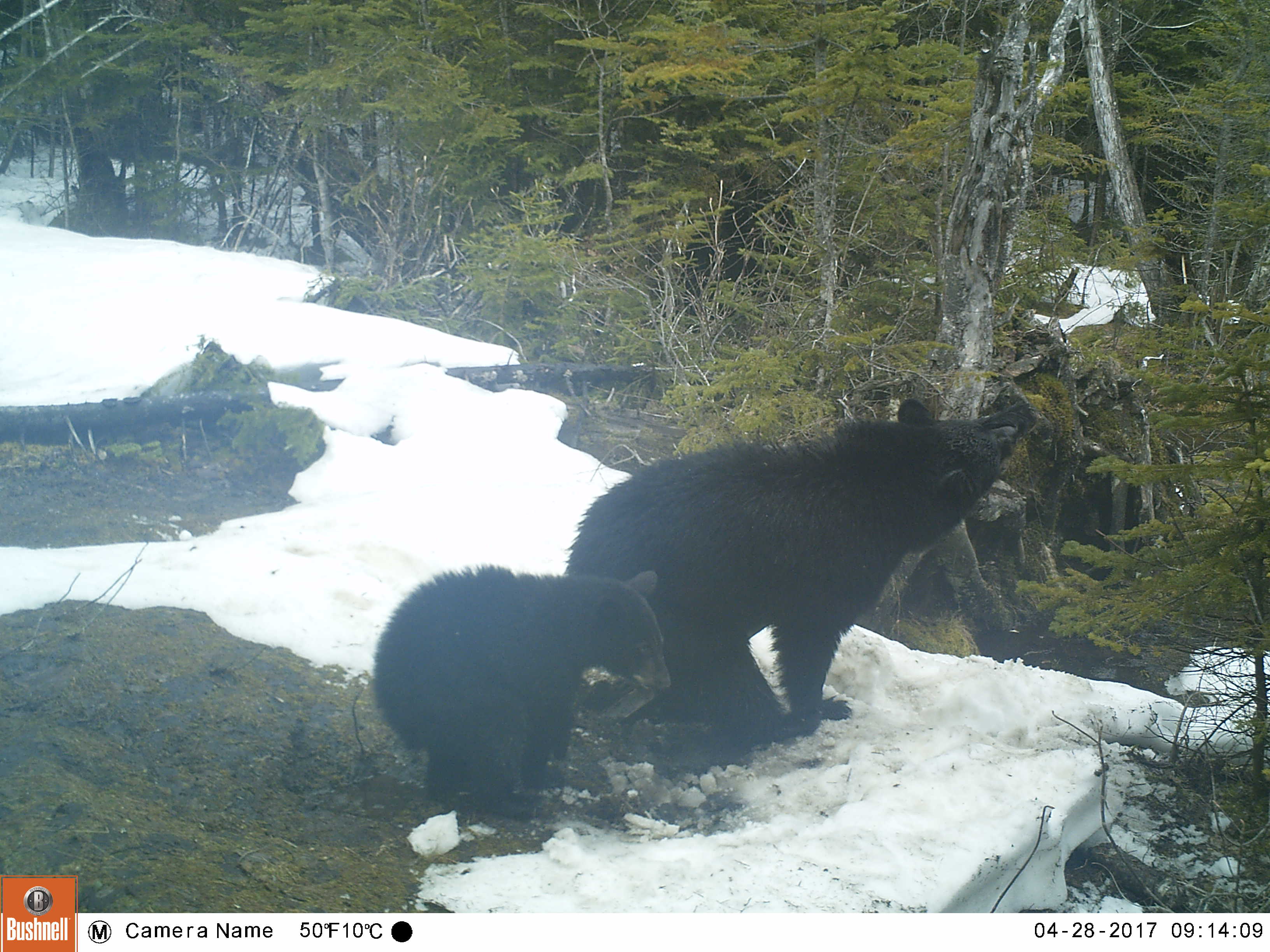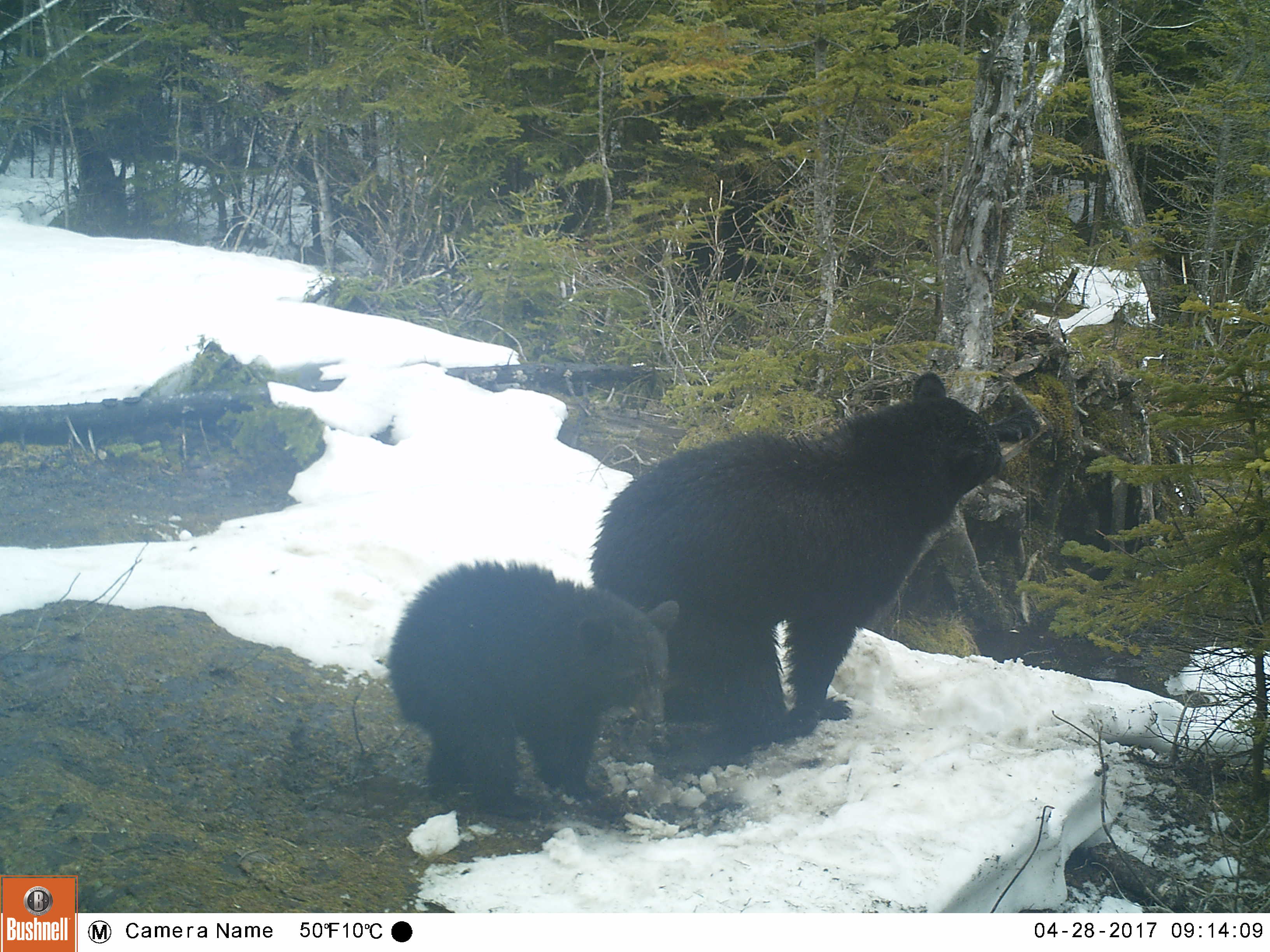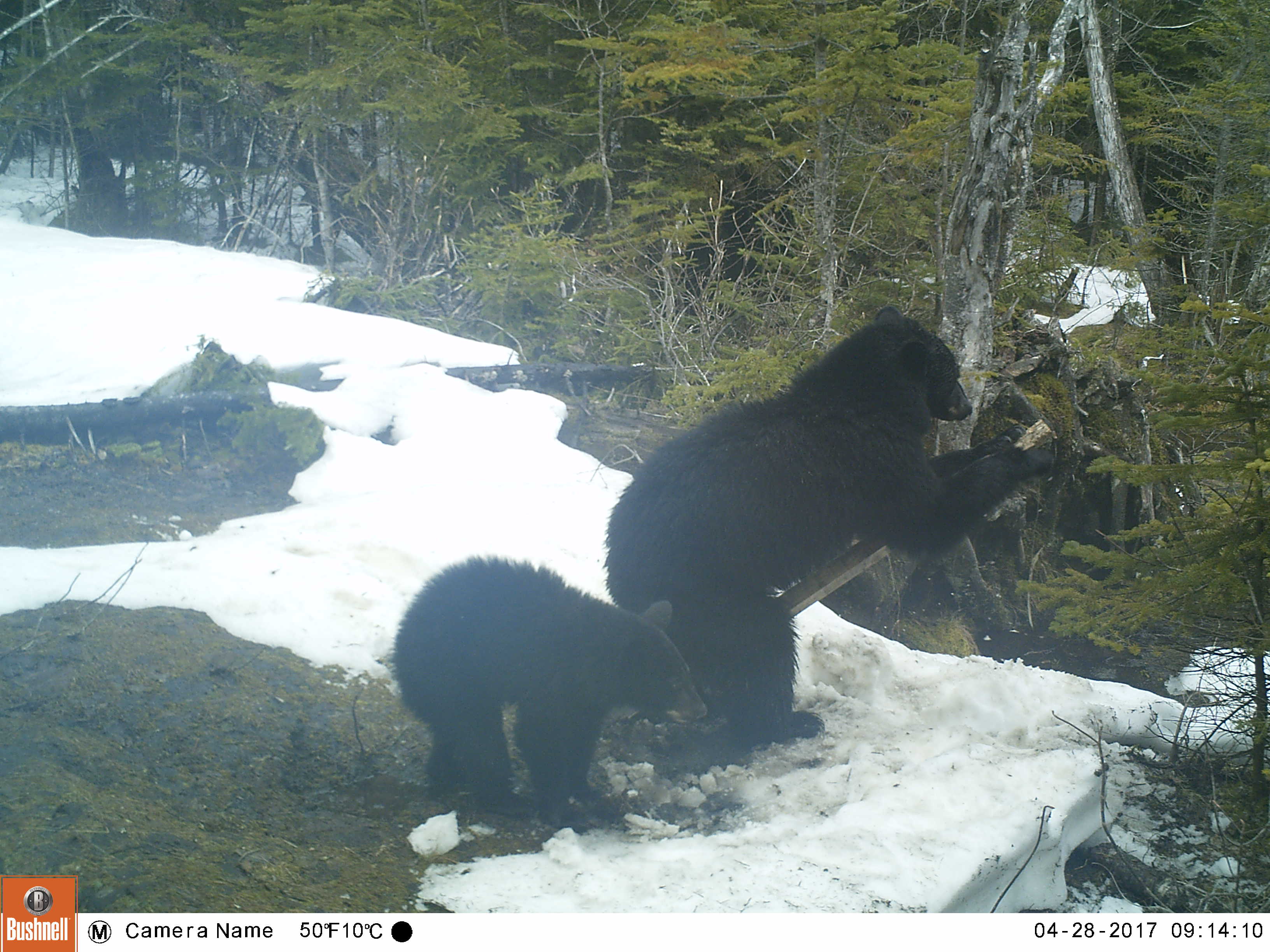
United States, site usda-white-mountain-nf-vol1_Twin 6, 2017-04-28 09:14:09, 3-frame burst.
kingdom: Animalia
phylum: Chordata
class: Mammalia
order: Carnivora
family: Ursidae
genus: Ursus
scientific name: Ursus americanus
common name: black bear